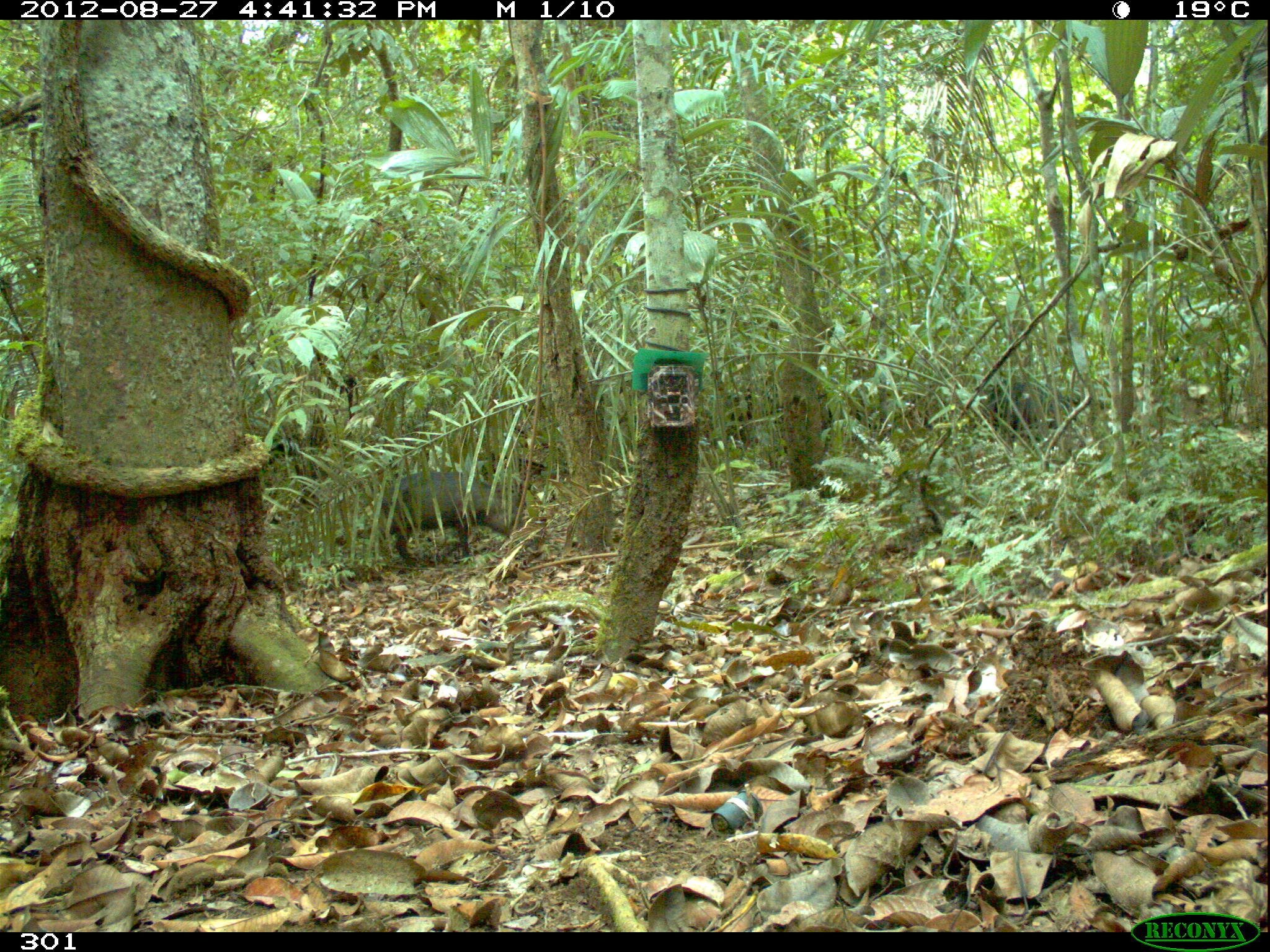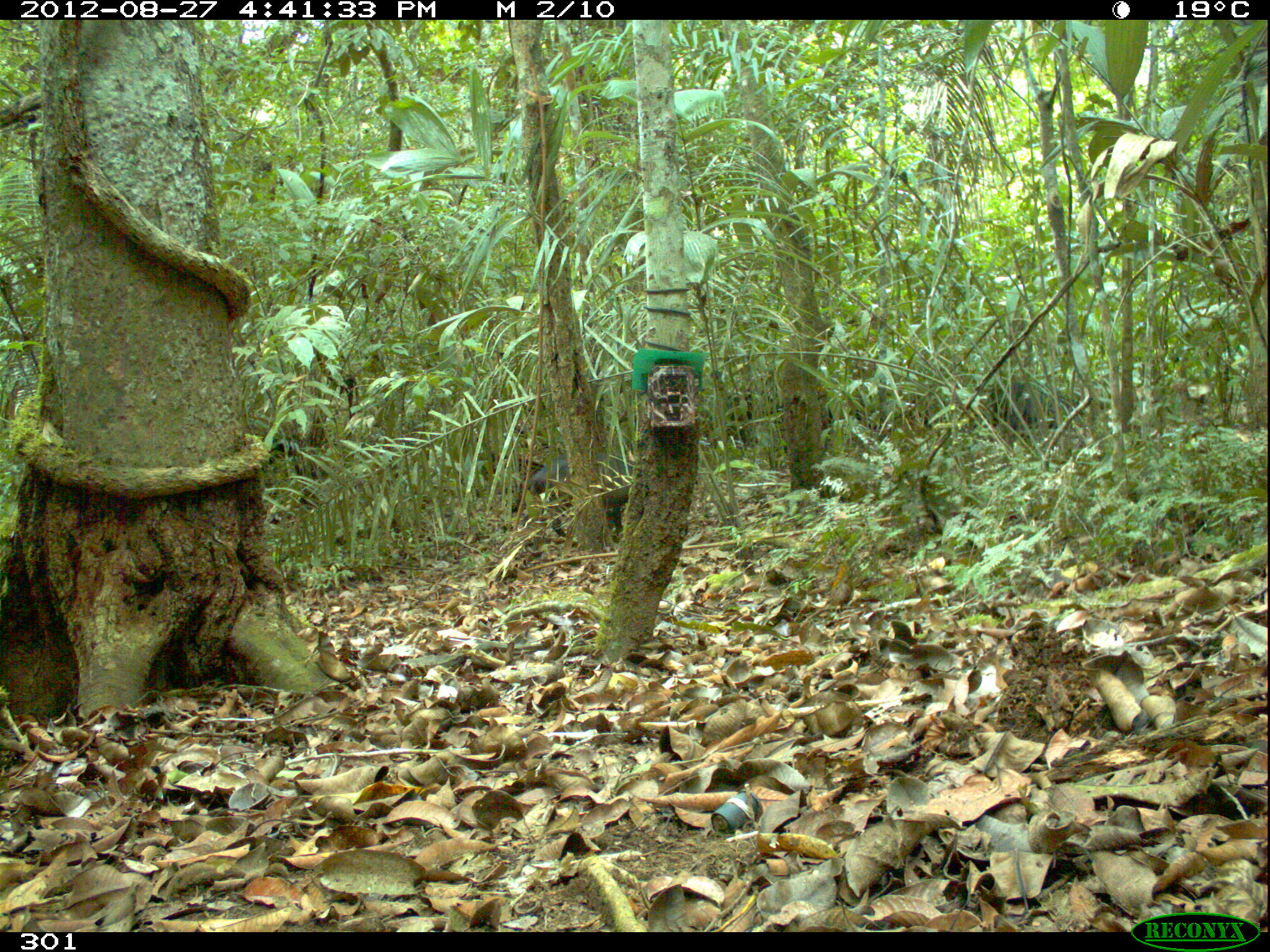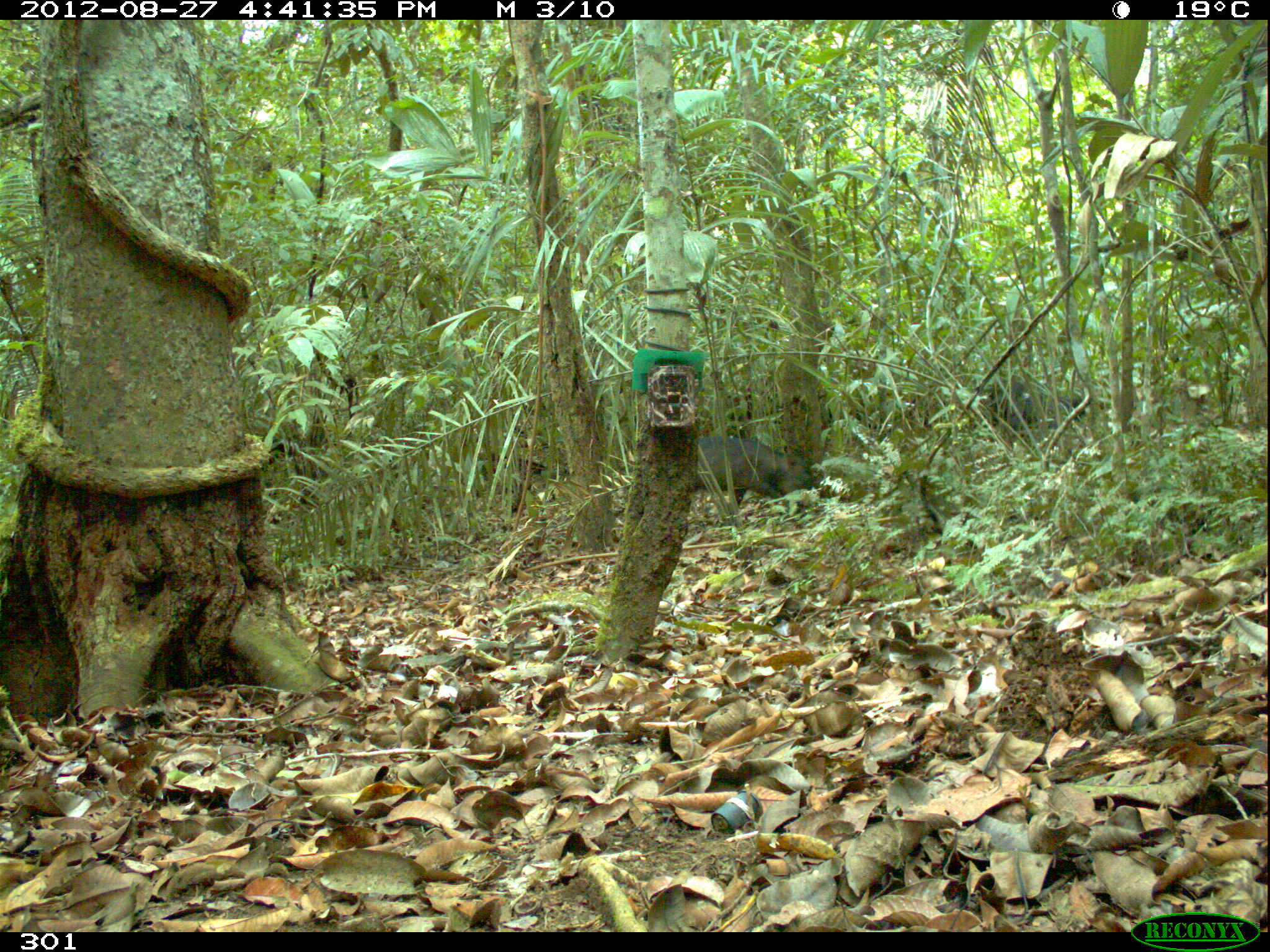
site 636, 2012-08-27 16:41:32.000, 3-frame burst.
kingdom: Animalia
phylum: Chordata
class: Mammalia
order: Artiodactyla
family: Tayassuidae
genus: Tayassu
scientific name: Tayassu pecari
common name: white-lipped peccary